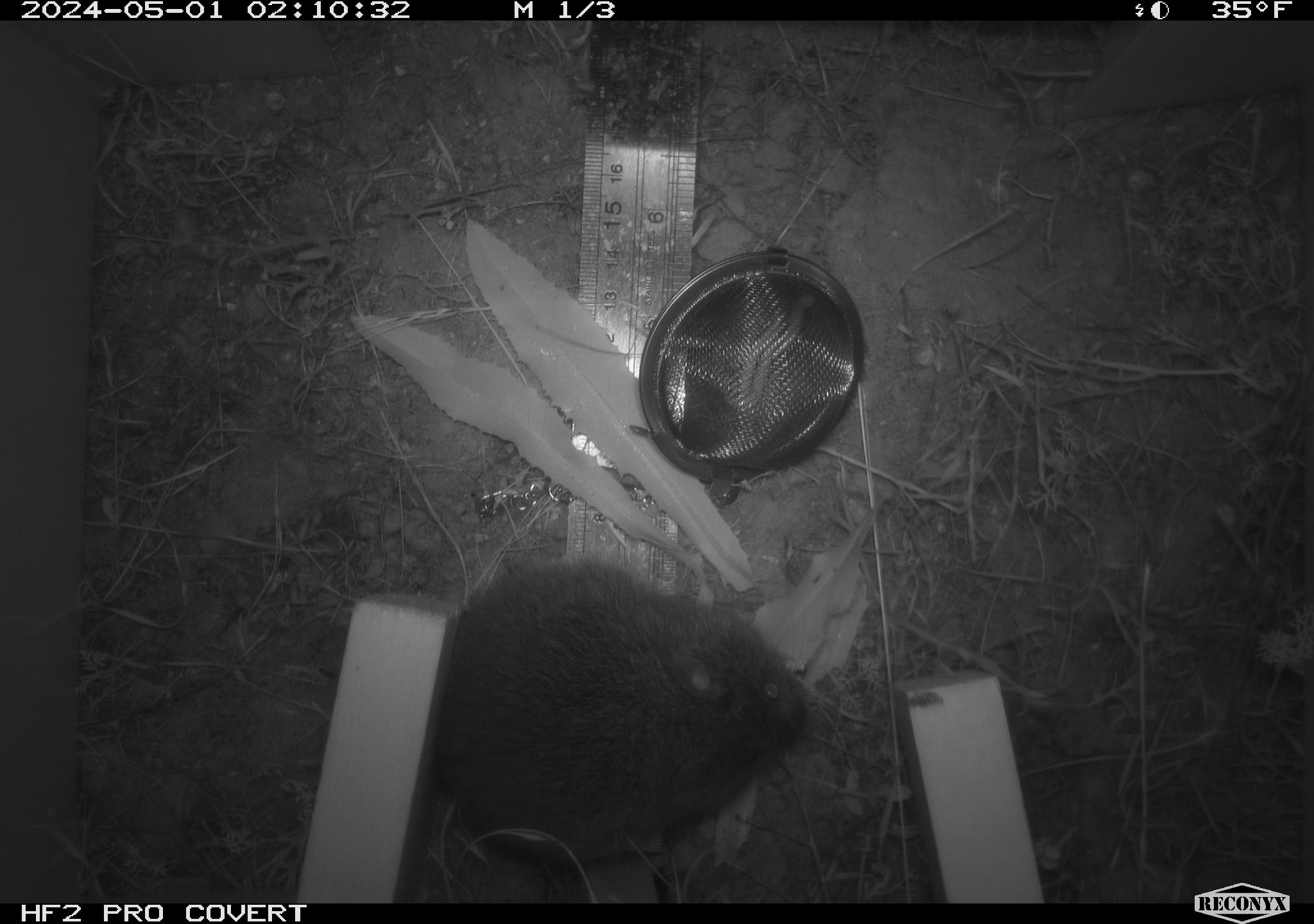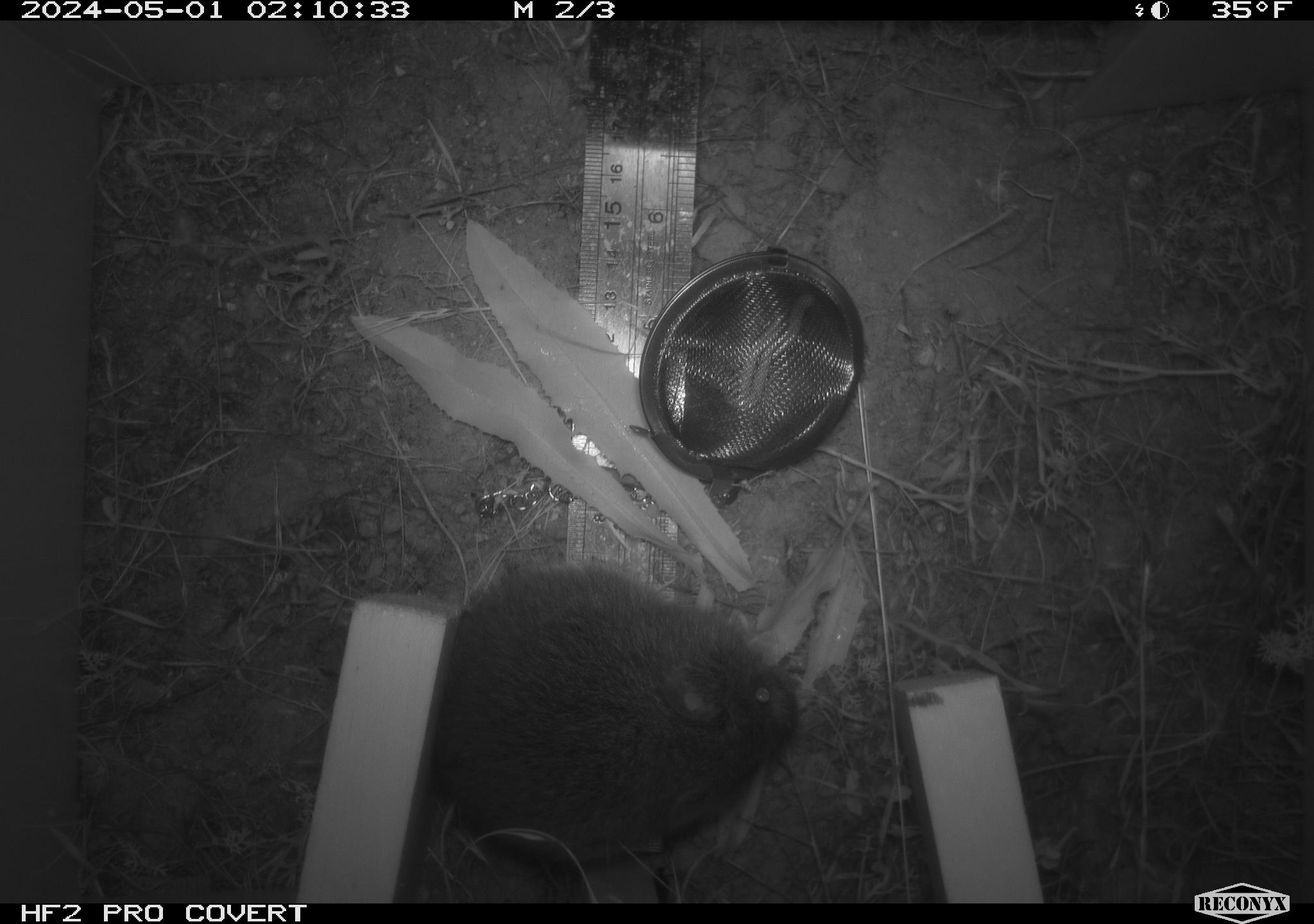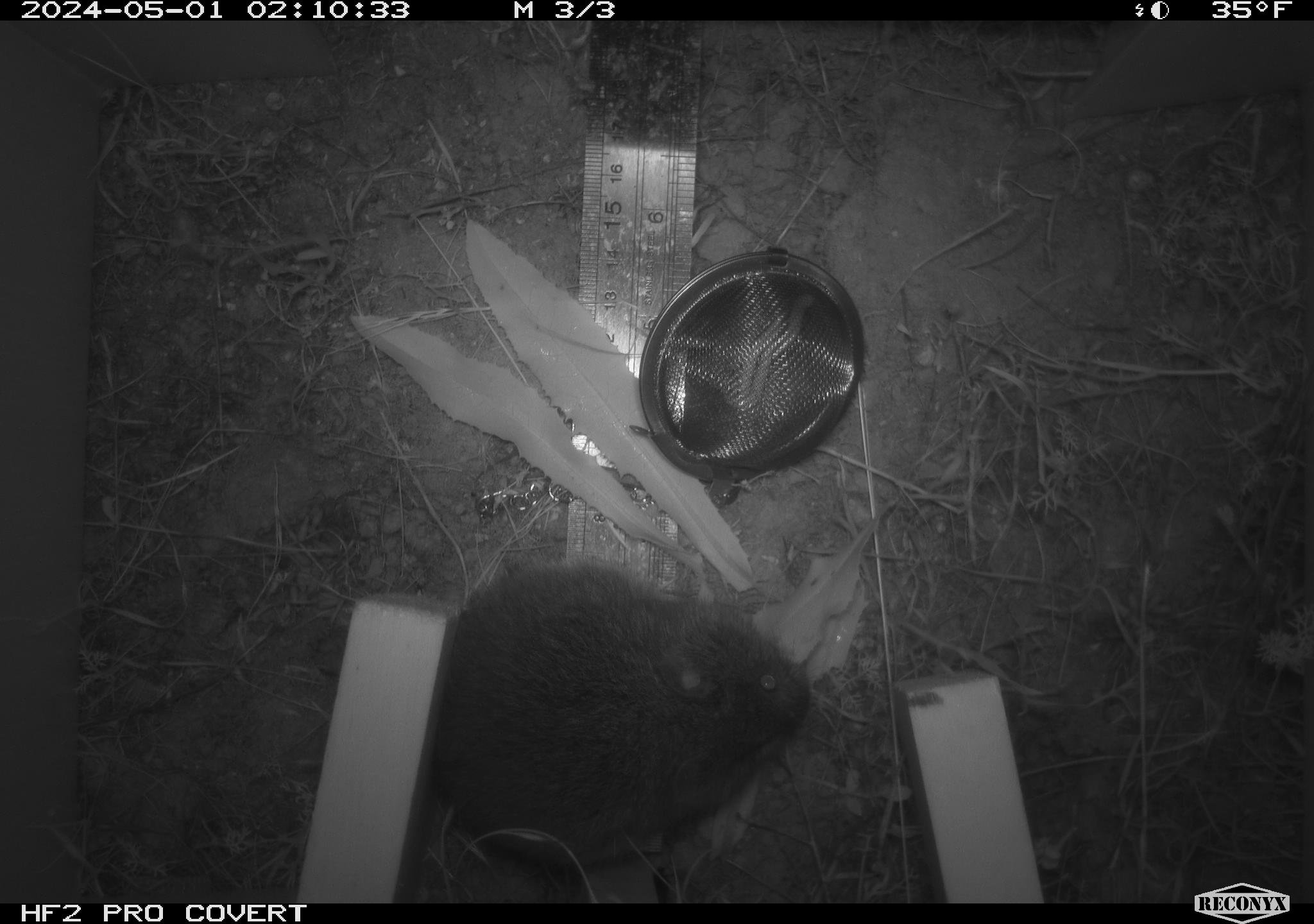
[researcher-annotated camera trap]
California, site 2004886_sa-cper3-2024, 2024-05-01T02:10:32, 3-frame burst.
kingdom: Animalia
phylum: Chordata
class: Mammalia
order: Rodentia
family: Cricetidae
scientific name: Arvicolinae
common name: voles, lemmings, and muskrats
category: arvicolinae subfamily